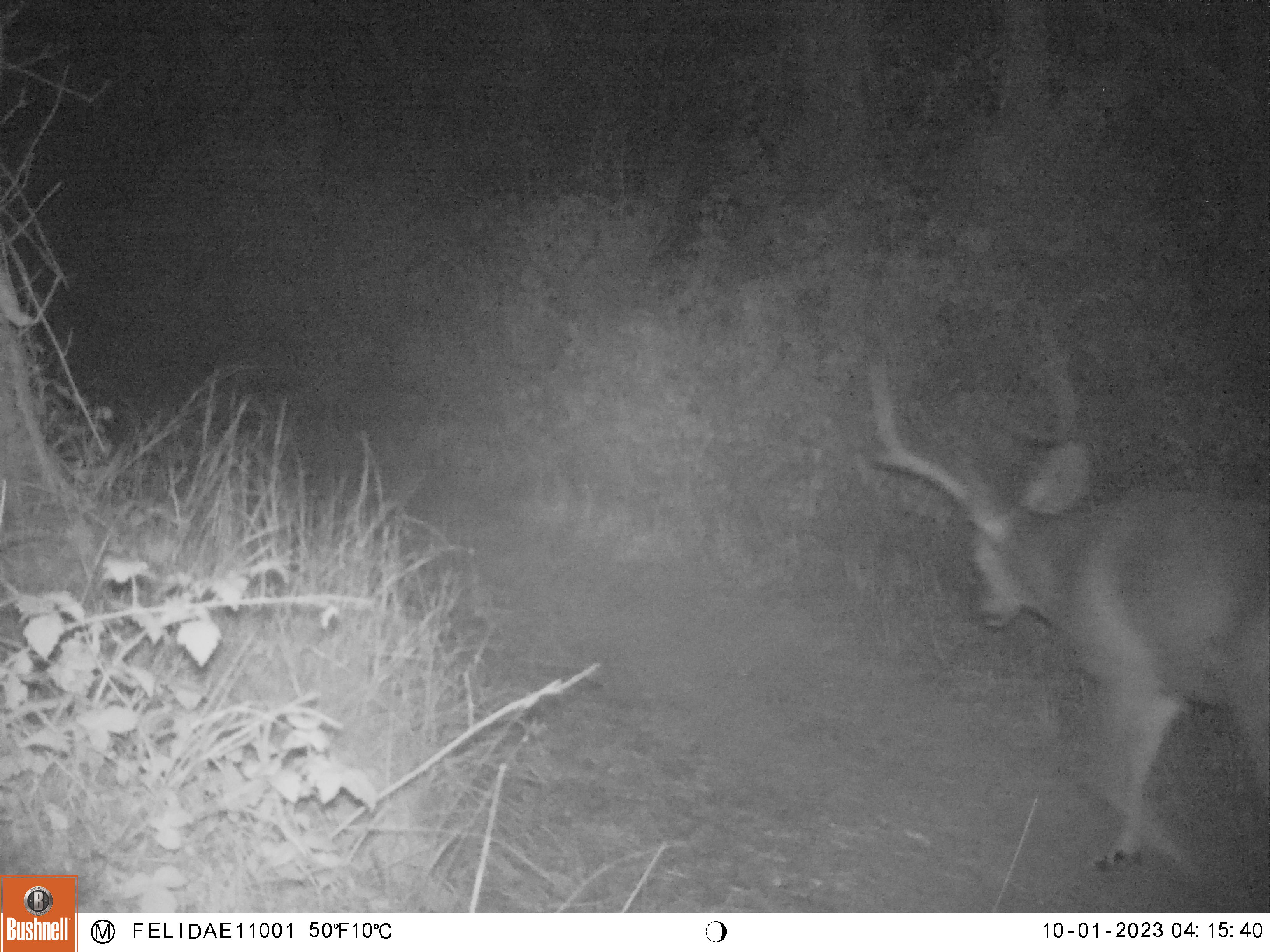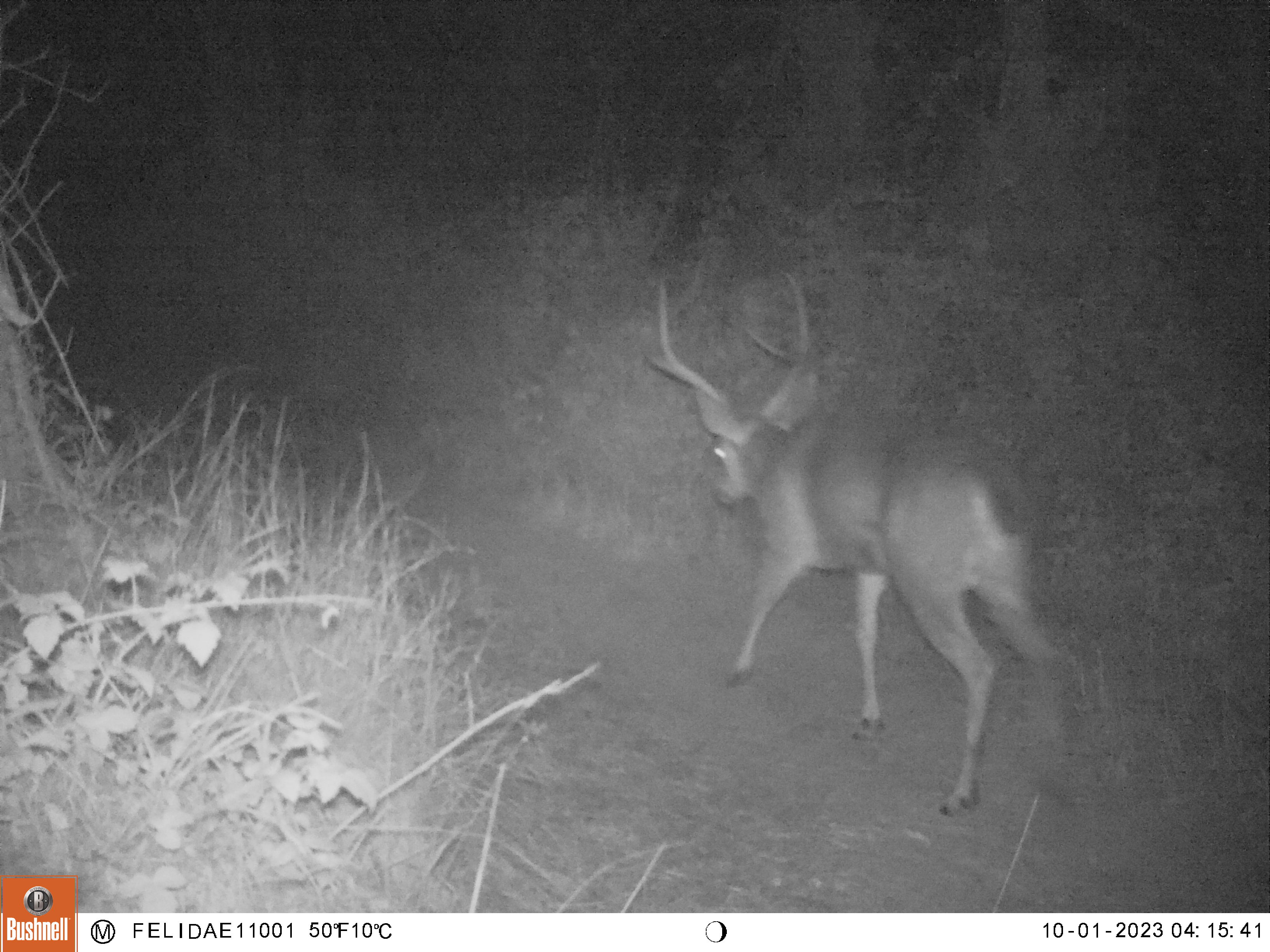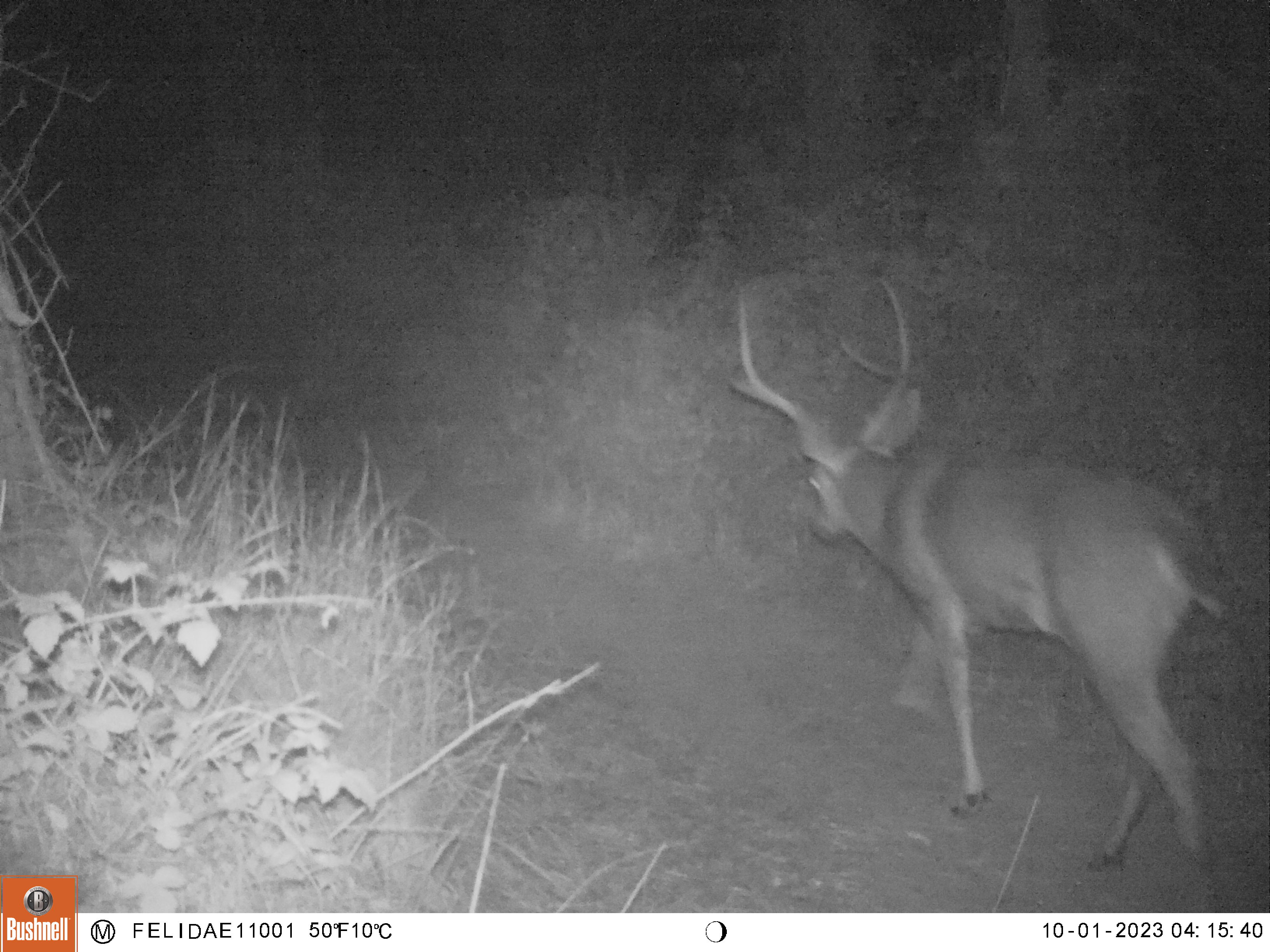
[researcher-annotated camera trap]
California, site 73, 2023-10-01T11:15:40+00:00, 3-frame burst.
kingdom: Animalia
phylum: Chordata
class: Mammalia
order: Artiodactyla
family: Cervidae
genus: Odocoileus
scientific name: Odocoileus hemionus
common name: mule deer